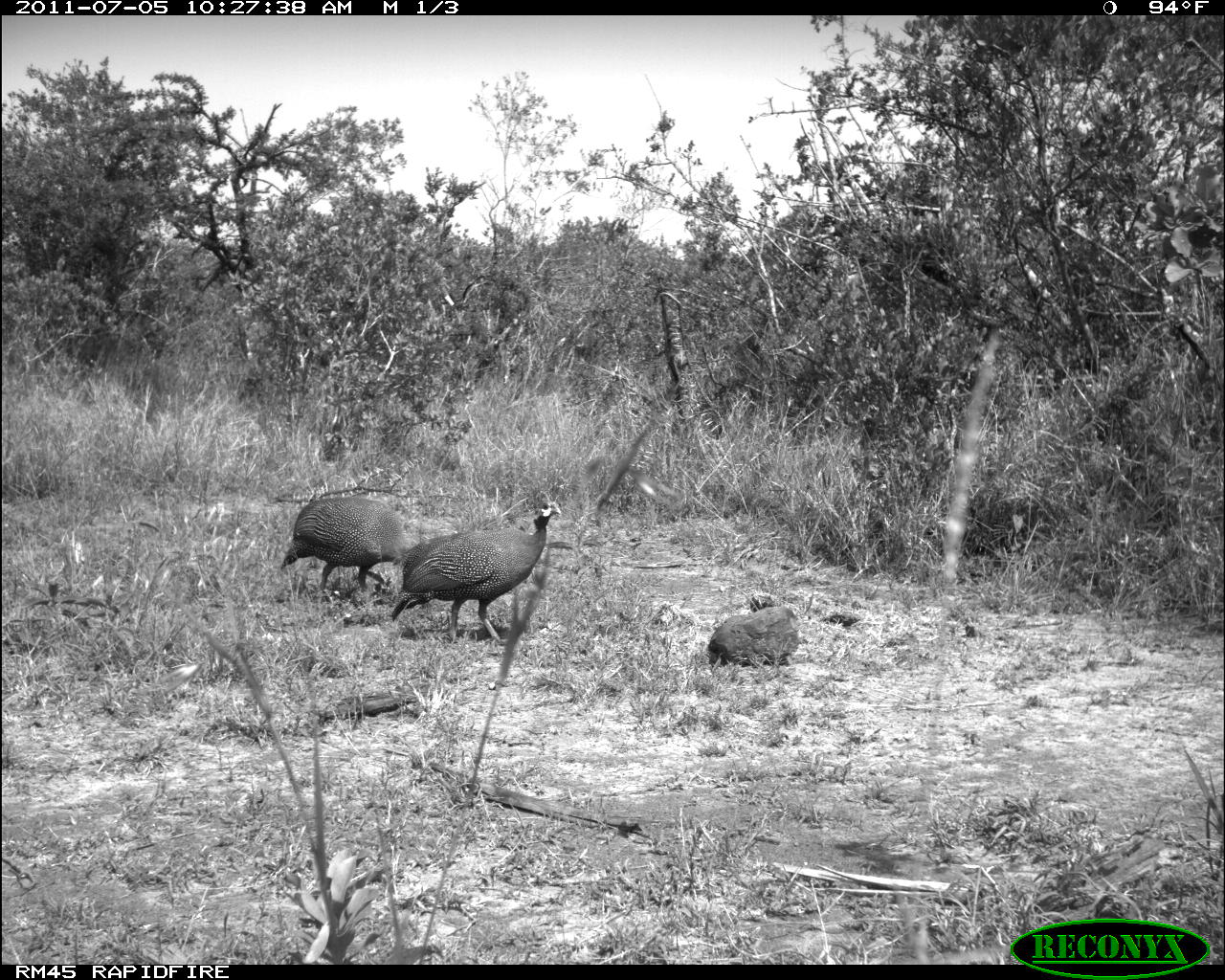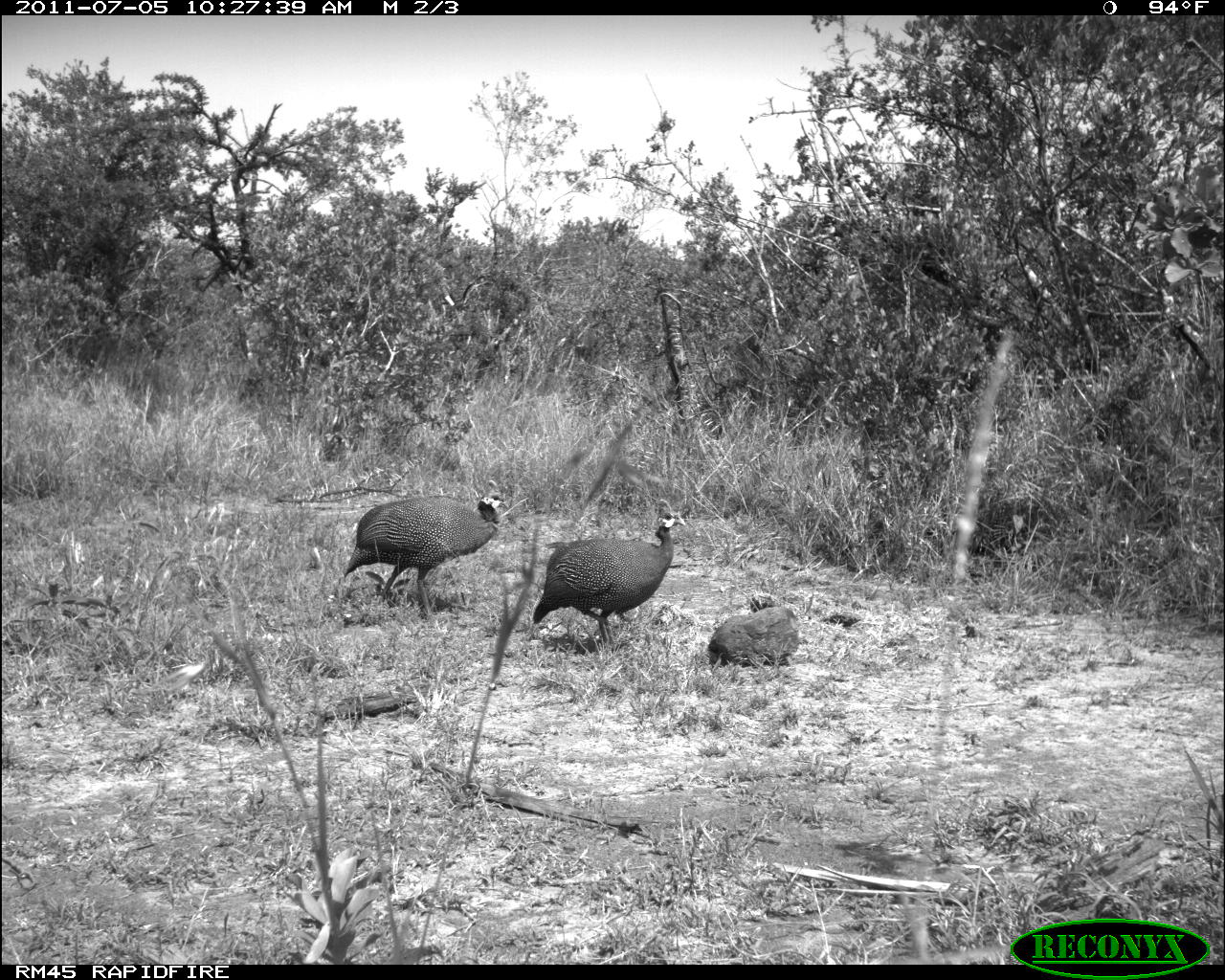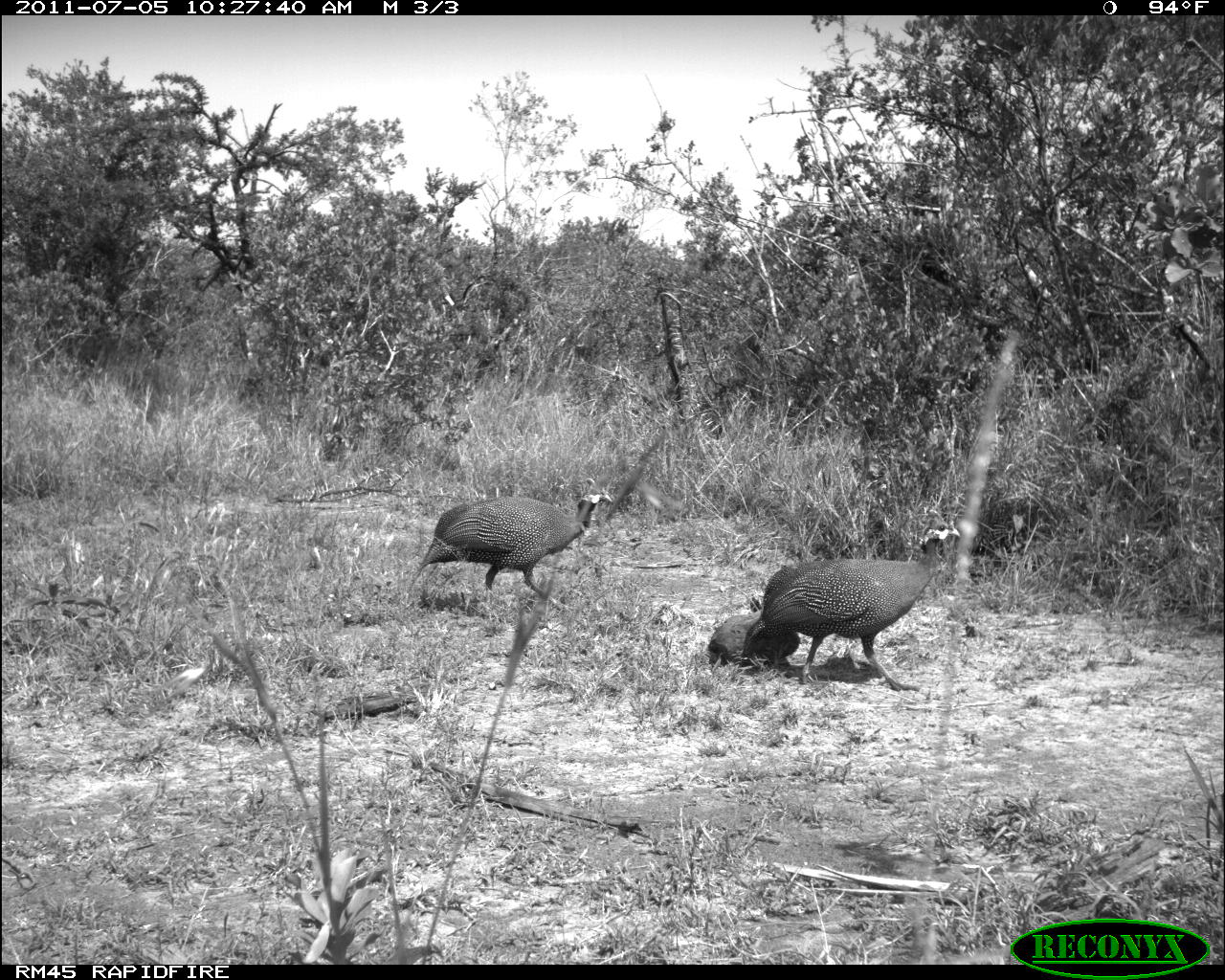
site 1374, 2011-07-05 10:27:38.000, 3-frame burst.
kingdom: Animalia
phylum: Chordata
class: Aves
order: Galliformes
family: Numididae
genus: Numida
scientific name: Numida meleagris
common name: helmeted guineafowl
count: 1